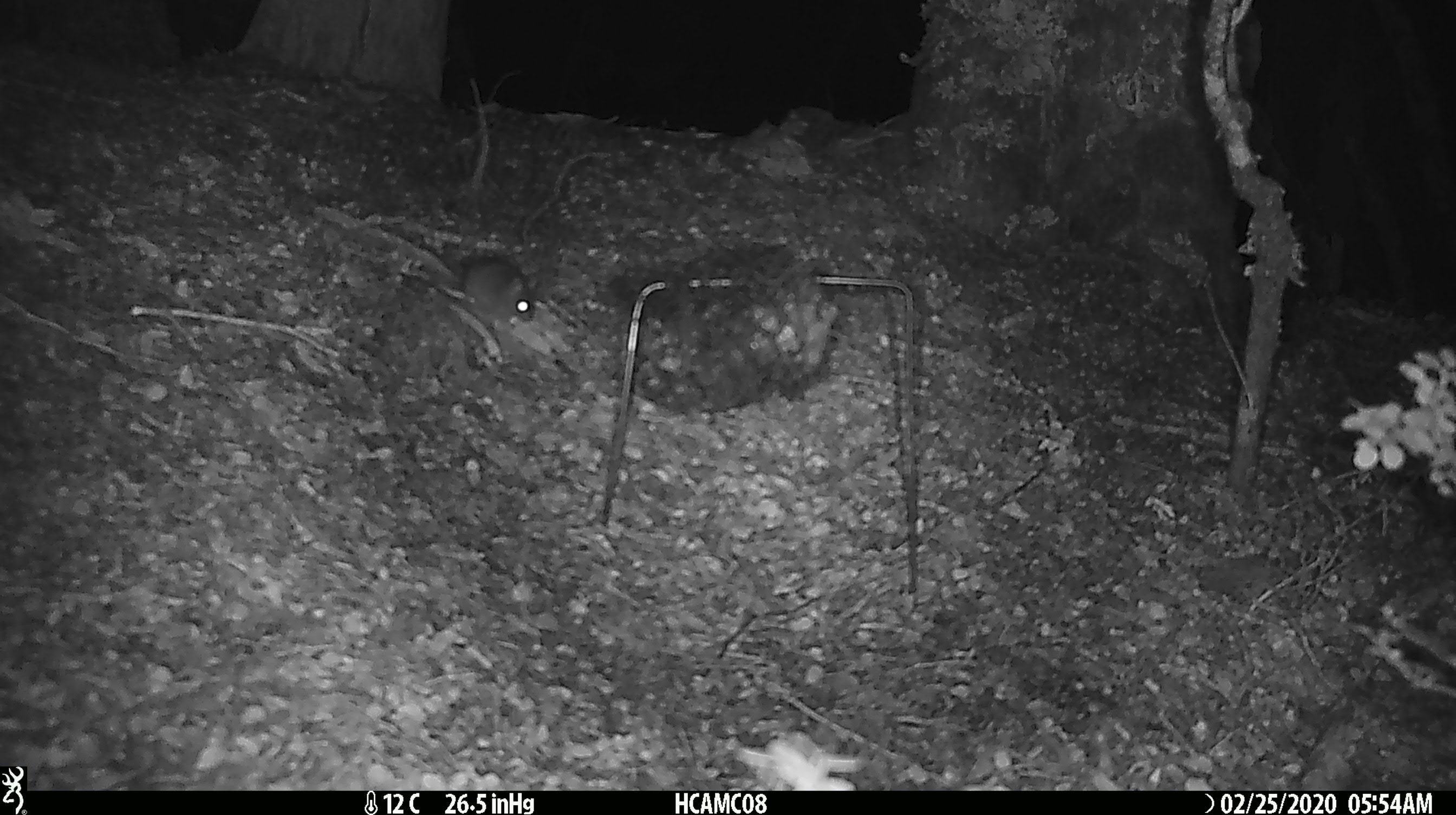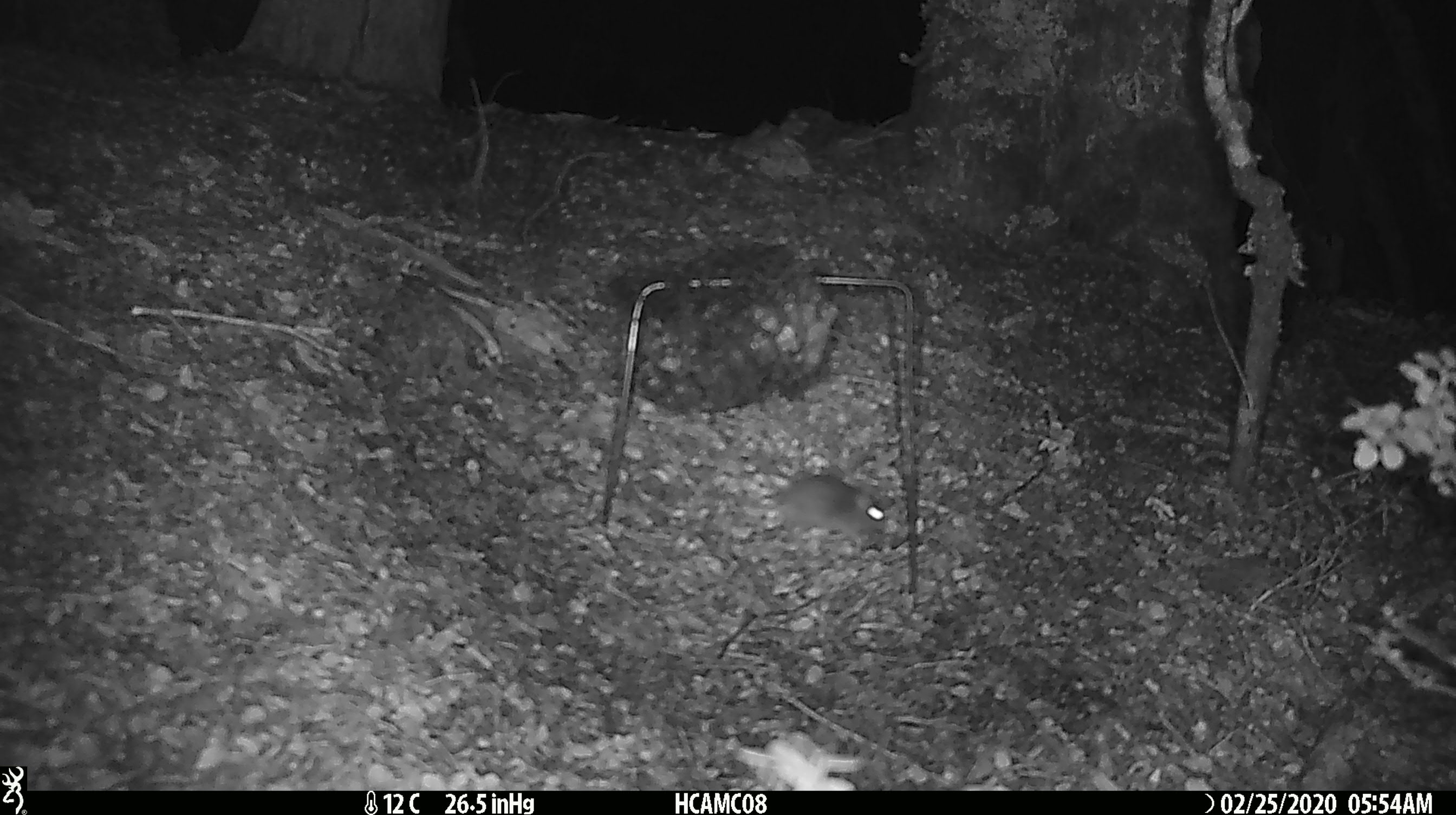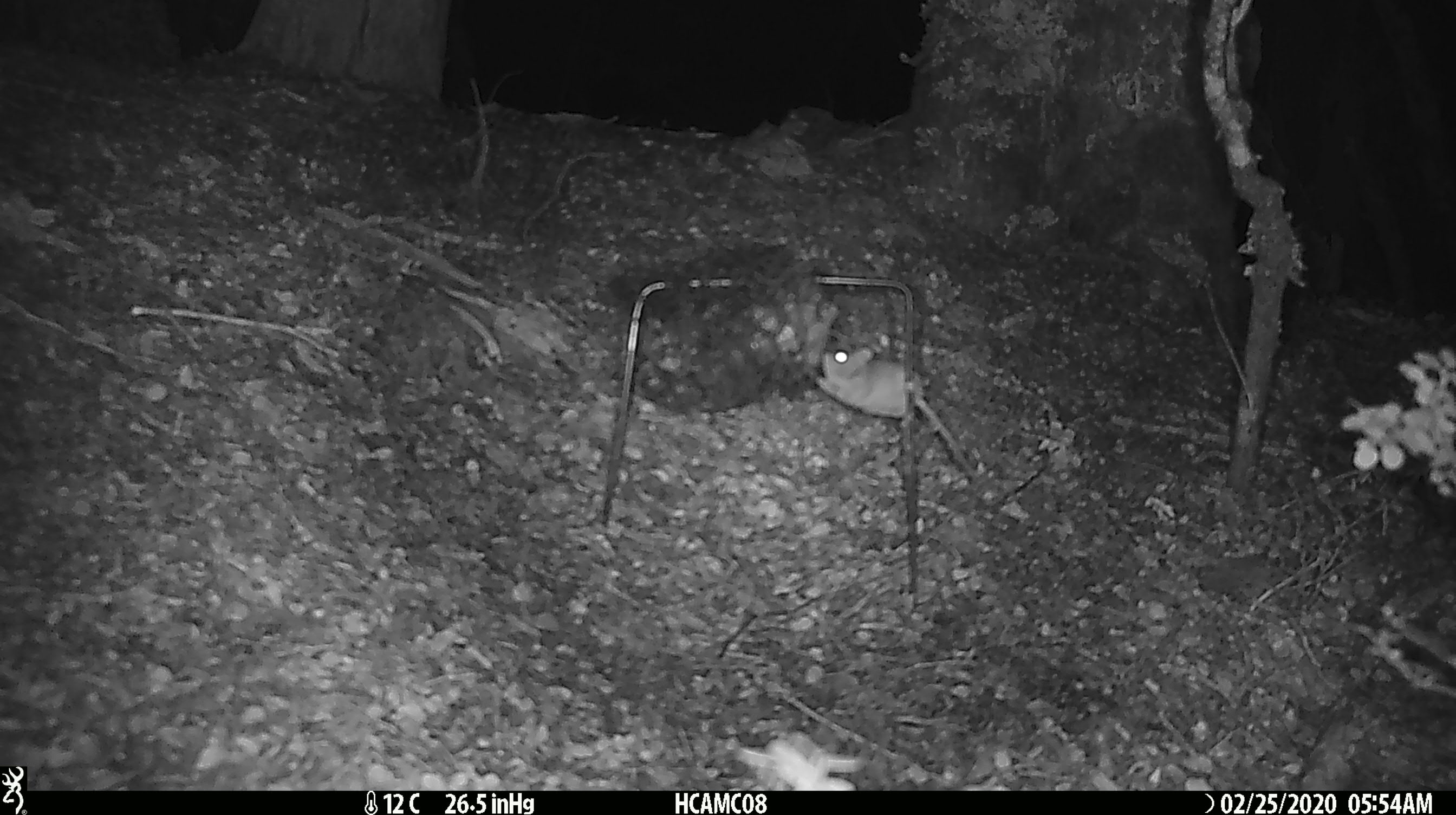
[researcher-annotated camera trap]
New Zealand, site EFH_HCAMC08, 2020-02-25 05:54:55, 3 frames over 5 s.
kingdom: Animalia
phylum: Chordata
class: Mammalia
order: Rodentia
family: Muridae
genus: Mus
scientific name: Mus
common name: mouse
Mouse (Mus).